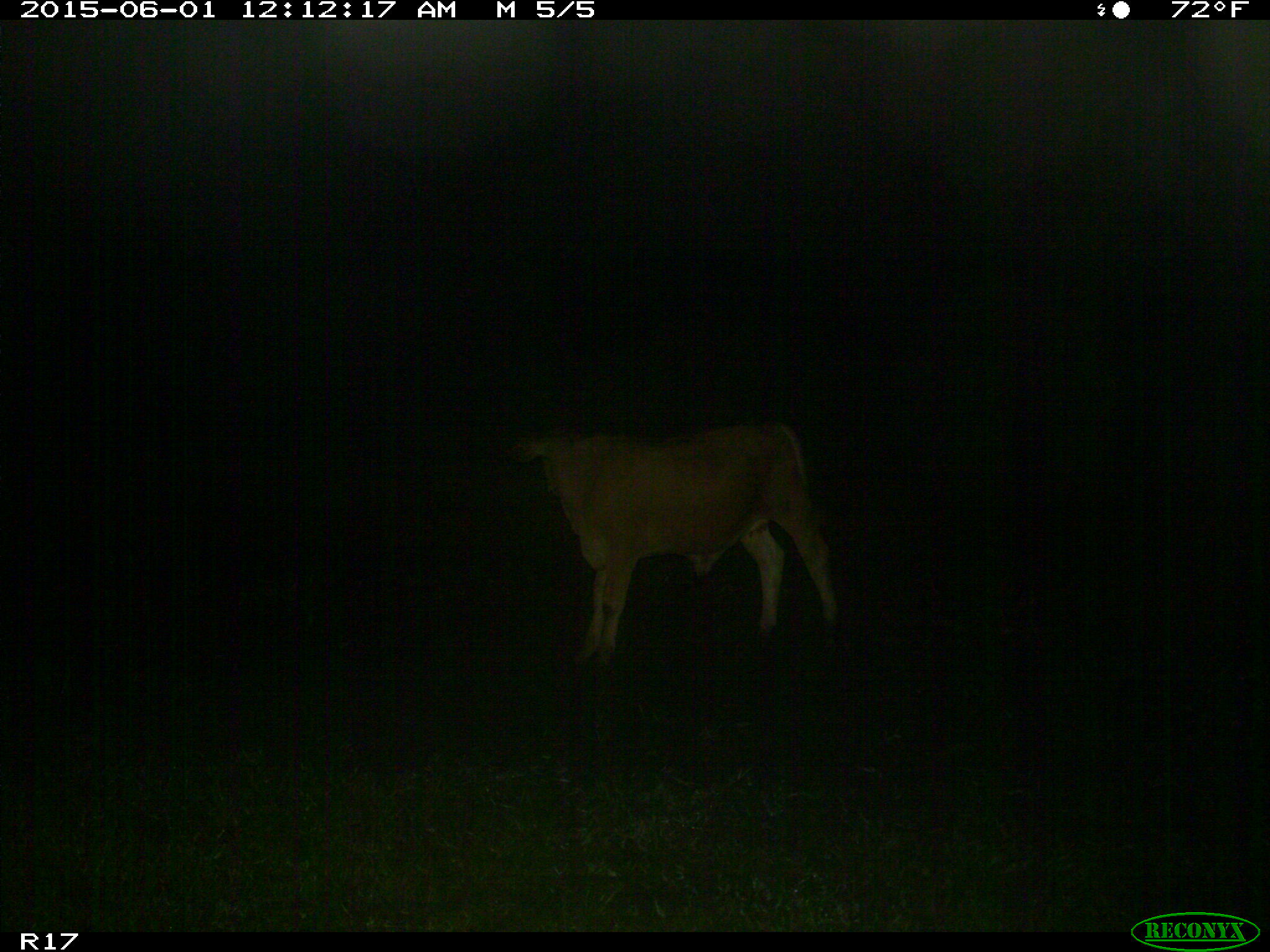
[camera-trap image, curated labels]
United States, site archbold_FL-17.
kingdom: Animalia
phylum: Chordata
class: Mammalia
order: Artiodactyla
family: Bovidae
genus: Bos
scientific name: Bos taurus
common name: domestic cow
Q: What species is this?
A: Bos taurus (domestic cow).